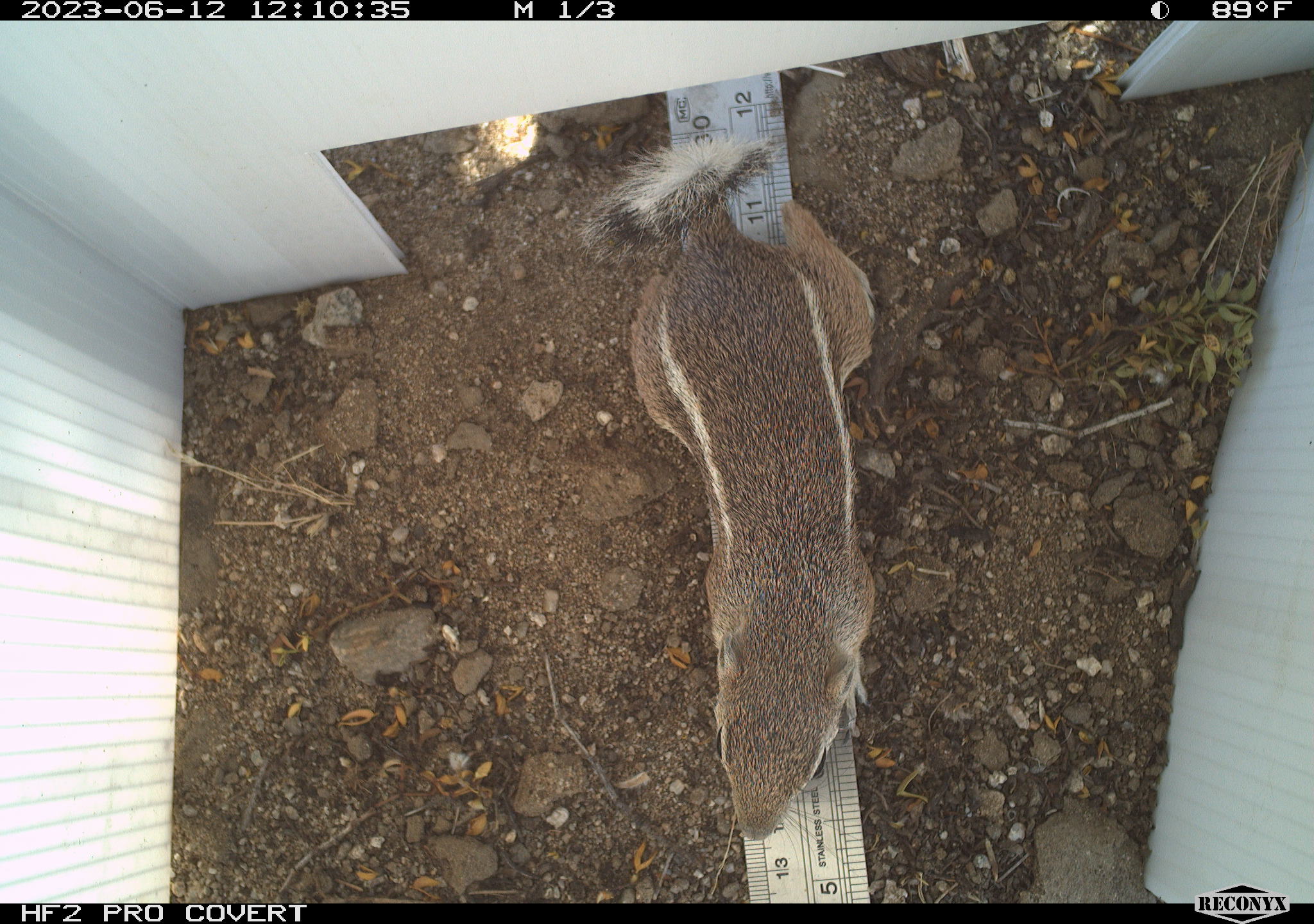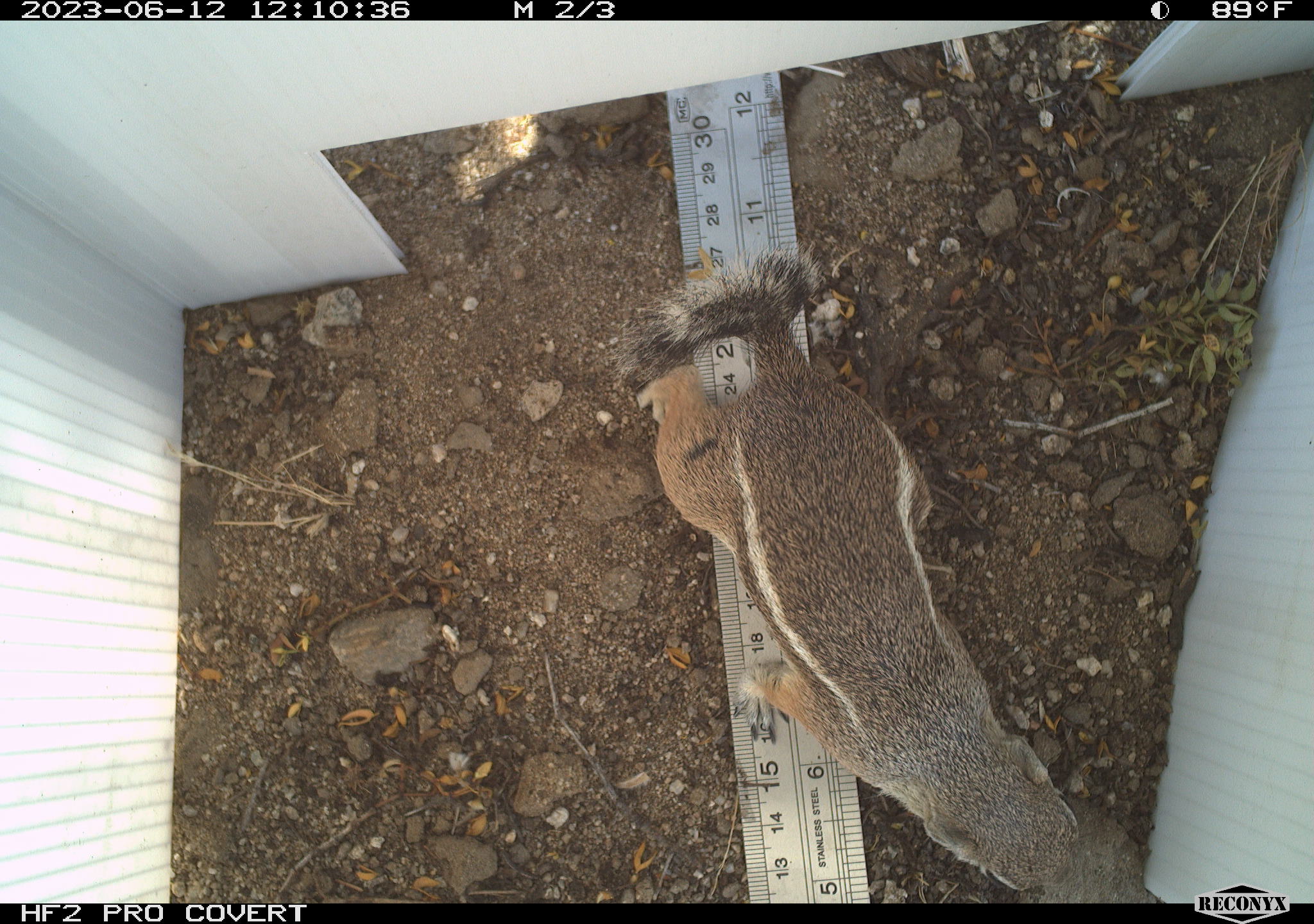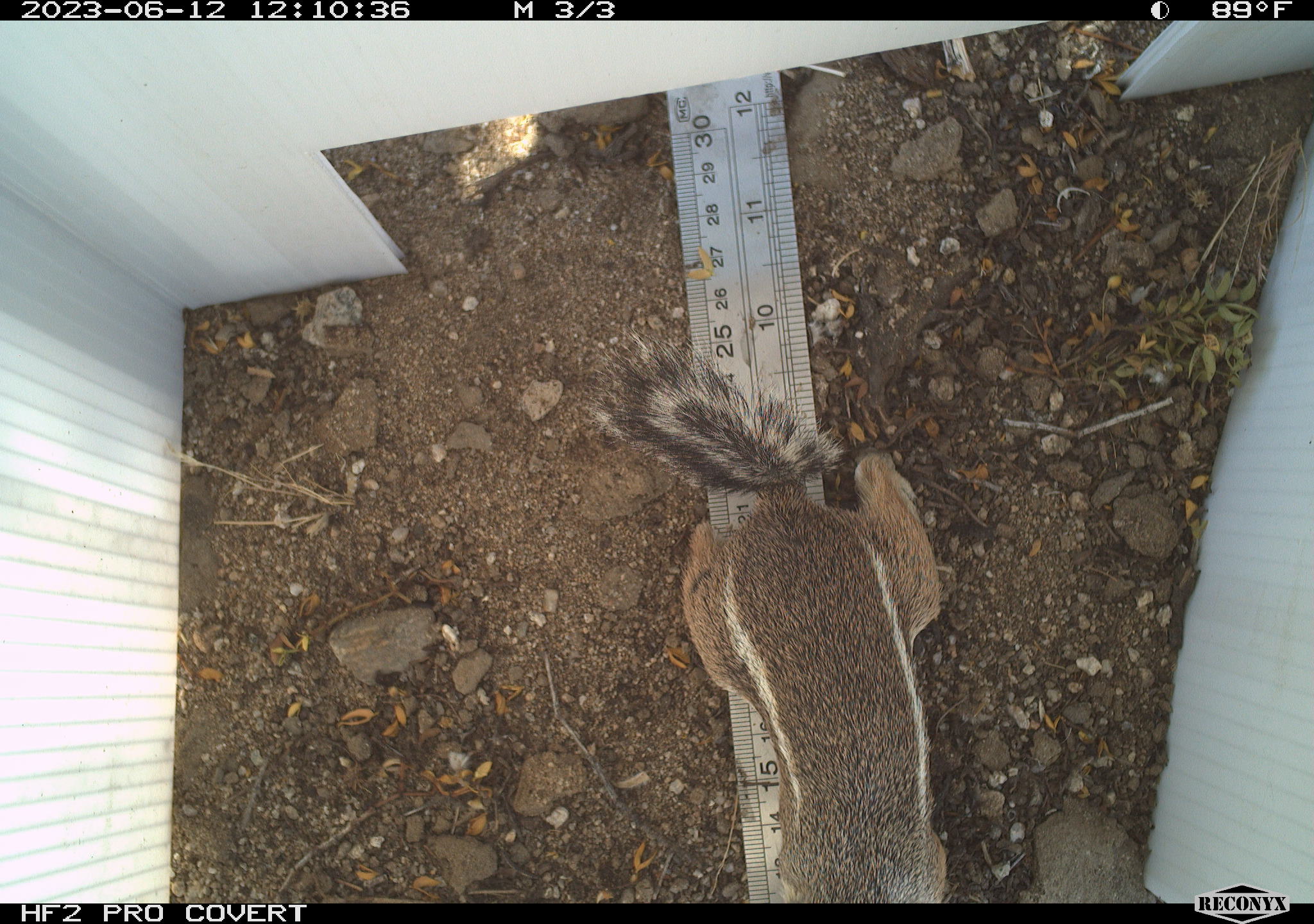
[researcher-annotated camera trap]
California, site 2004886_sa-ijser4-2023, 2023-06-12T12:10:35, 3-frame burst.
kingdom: Animalia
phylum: Chordata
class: Mammalia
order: Rodentia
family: Sciuridae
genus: Ammospermophilus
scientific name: Ammospermophilus leucurus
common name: white-tailed antelope squirrel